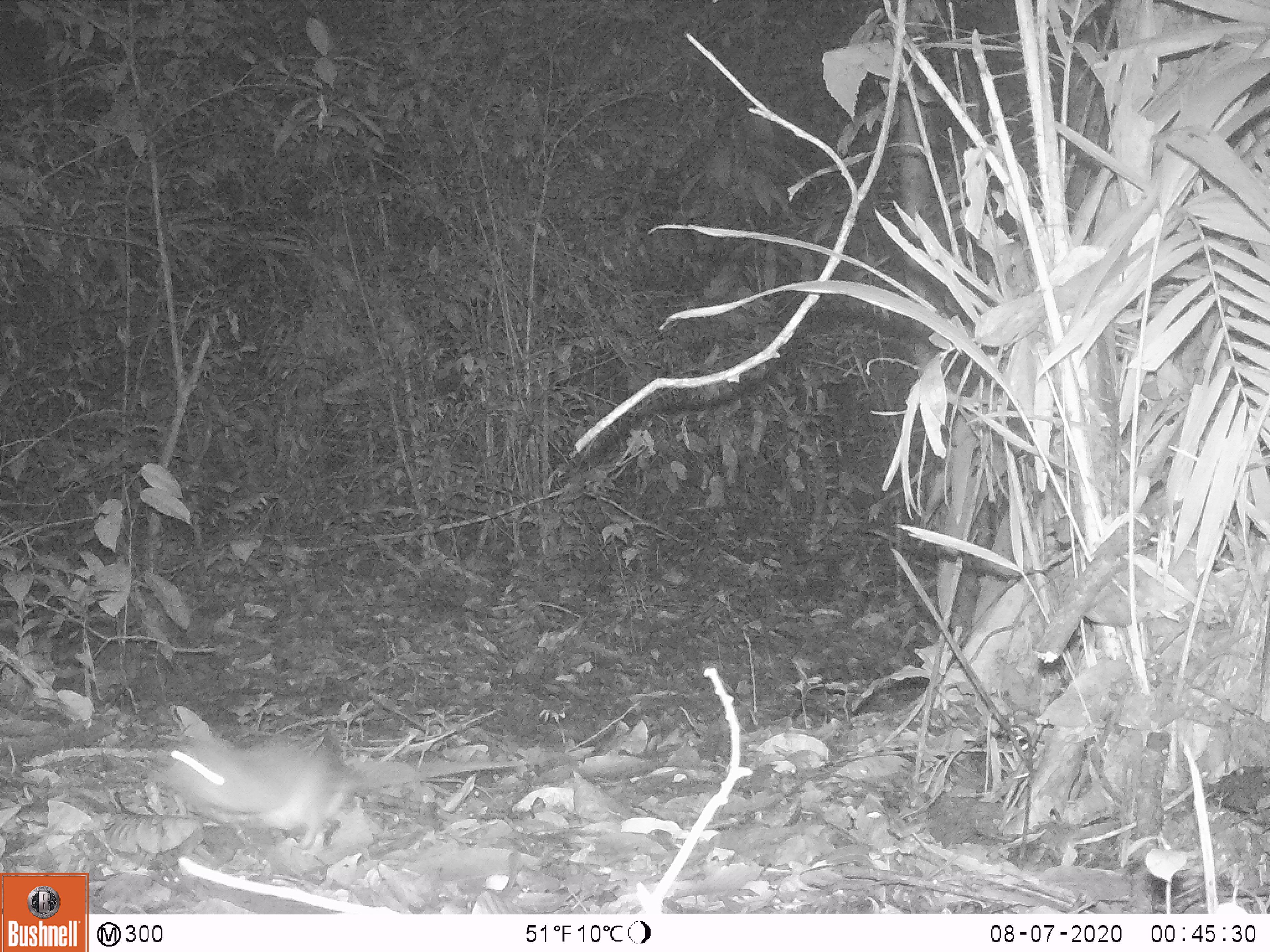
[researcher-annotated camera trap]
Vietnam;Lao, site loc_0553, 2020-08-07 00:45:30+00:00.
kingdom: Animalia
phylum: Chordata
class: Mammalia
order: Rodentia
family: Muridae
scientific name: Muridae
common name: old-world mice and rats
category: unidentified murid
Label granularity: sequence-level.